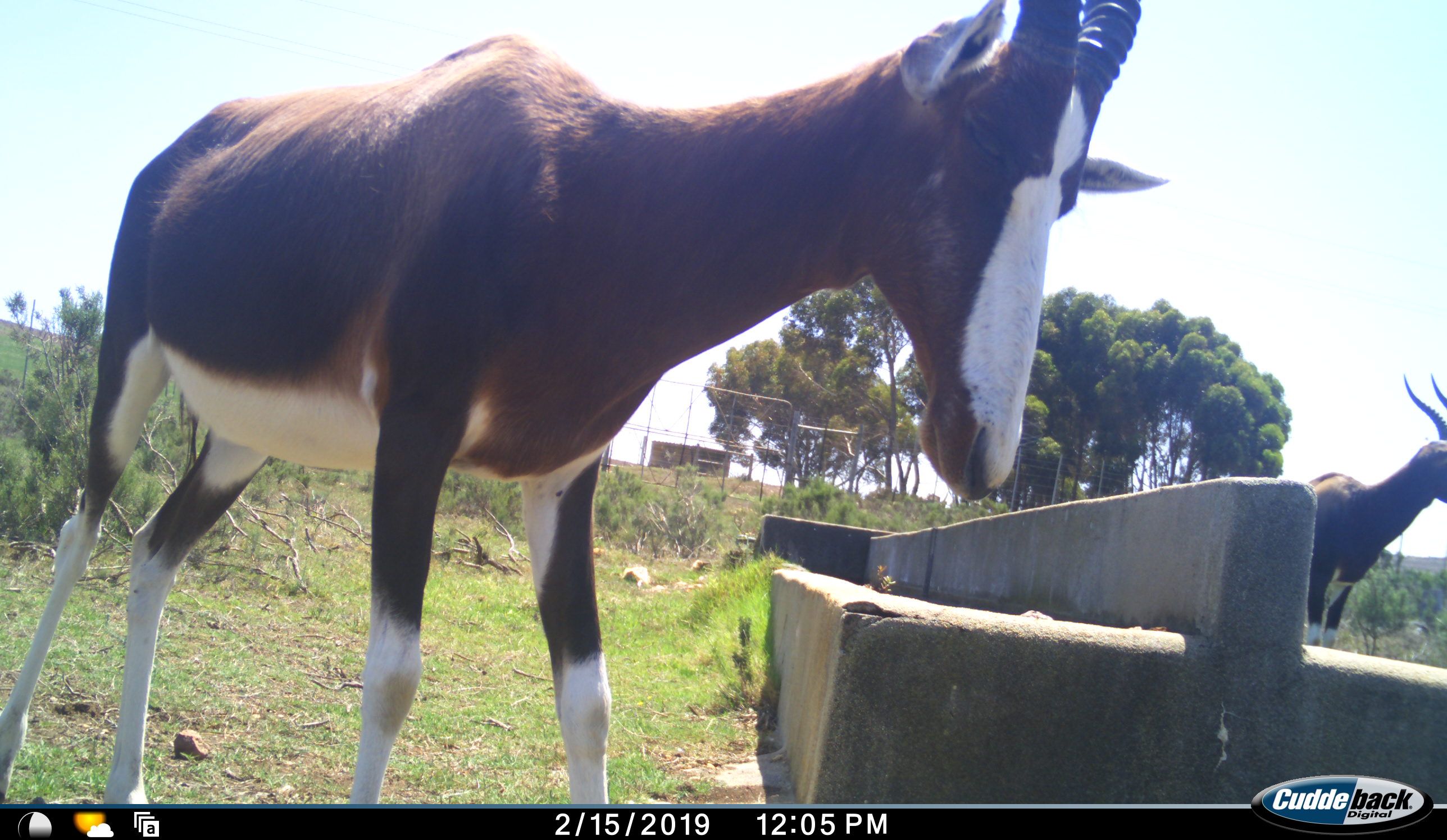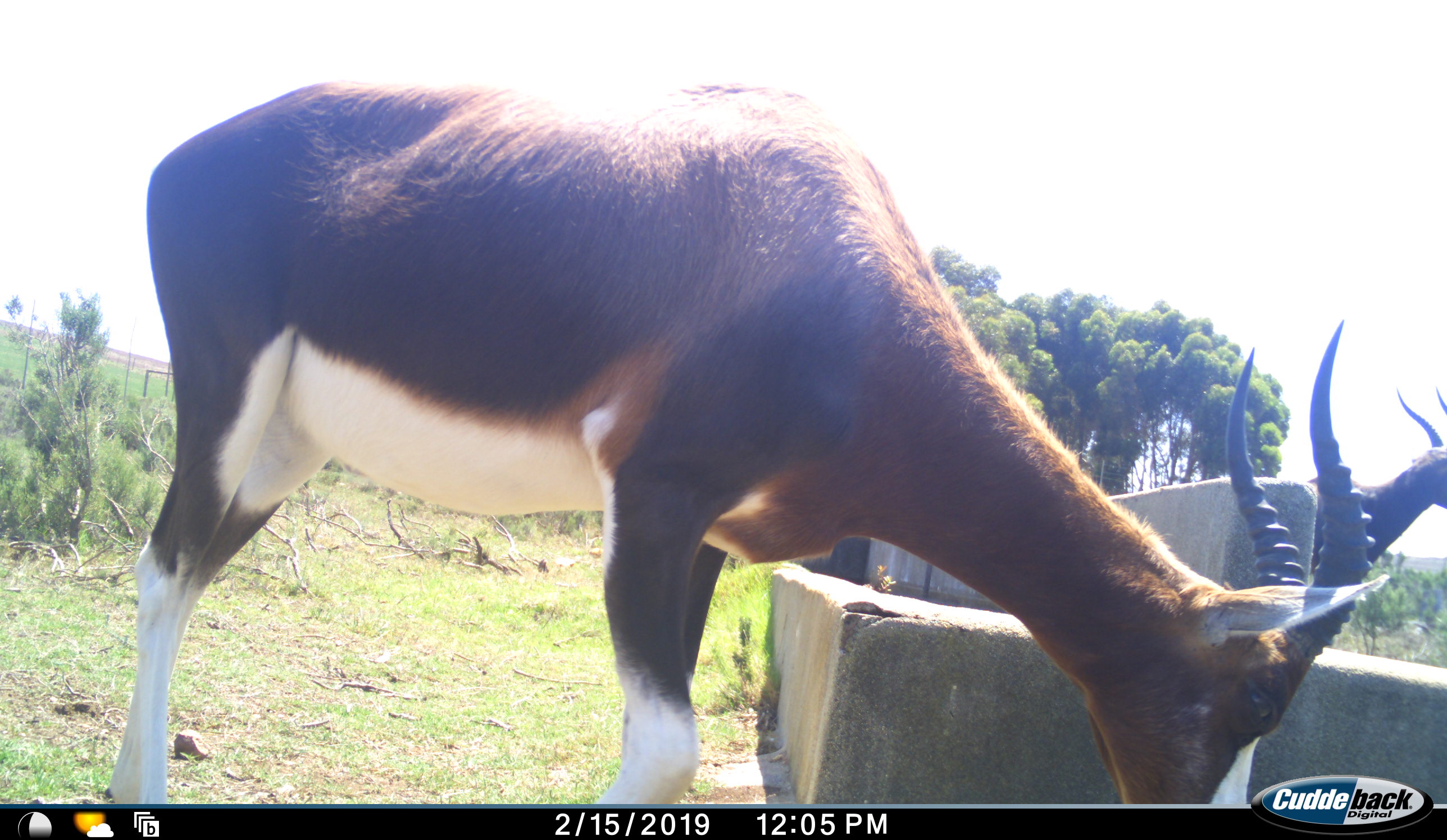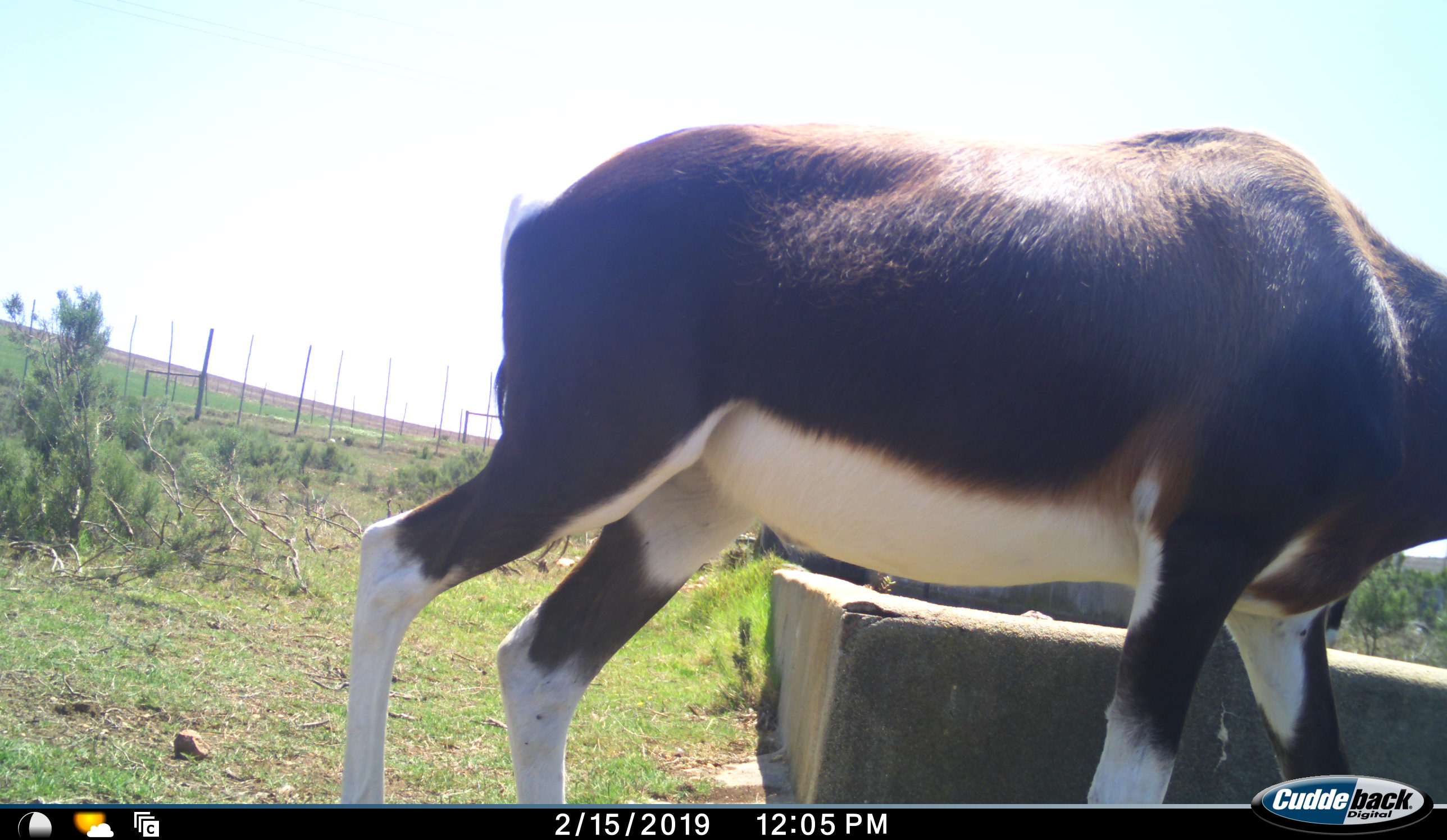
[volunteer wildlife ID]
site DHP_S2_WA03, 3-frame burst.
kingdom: Animalia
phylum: Chordata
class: Mammalia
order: Artiodactyla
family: Bovidae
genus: Damaliscus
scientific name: Damaliscus pygargus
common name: bontebok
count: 2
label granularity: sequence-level